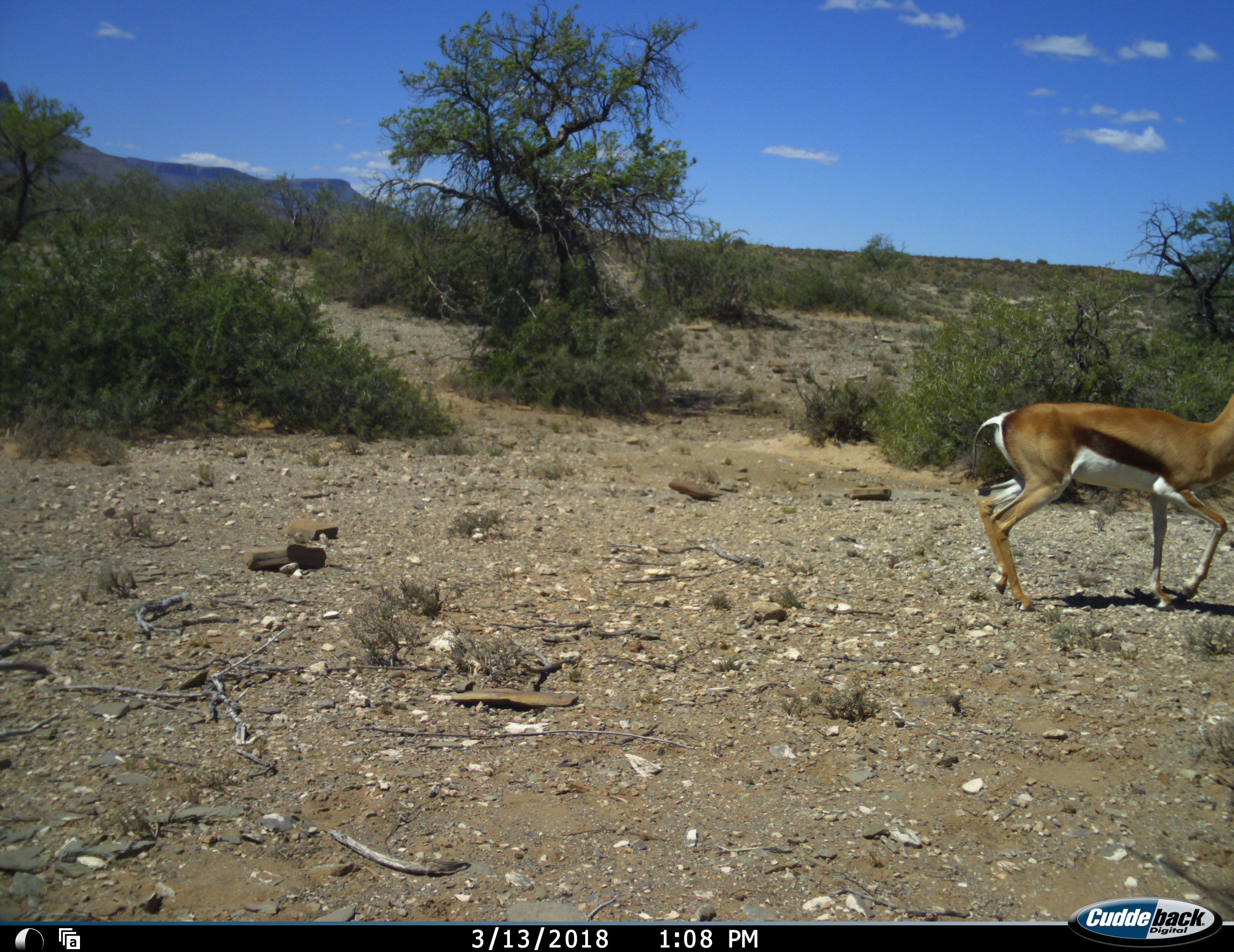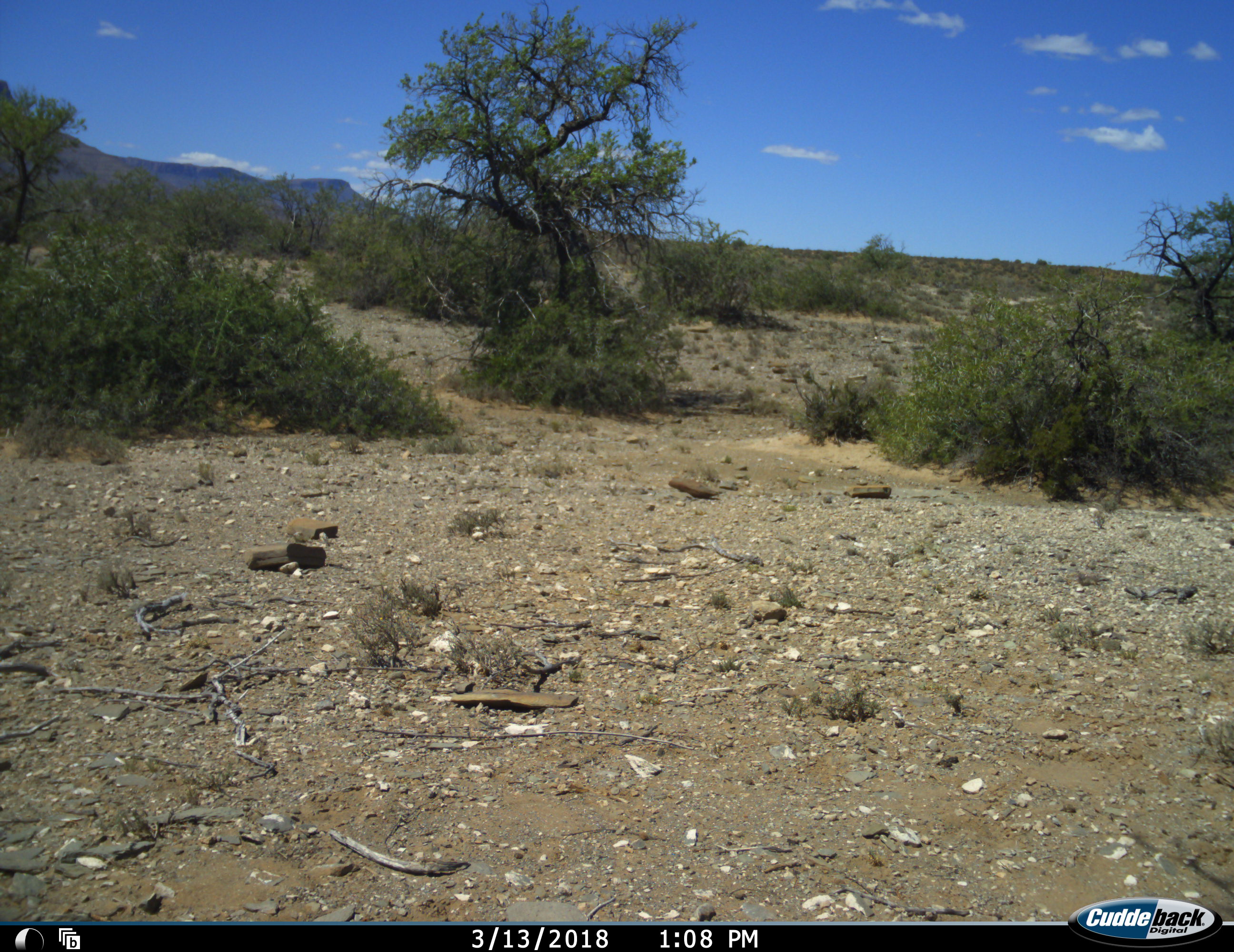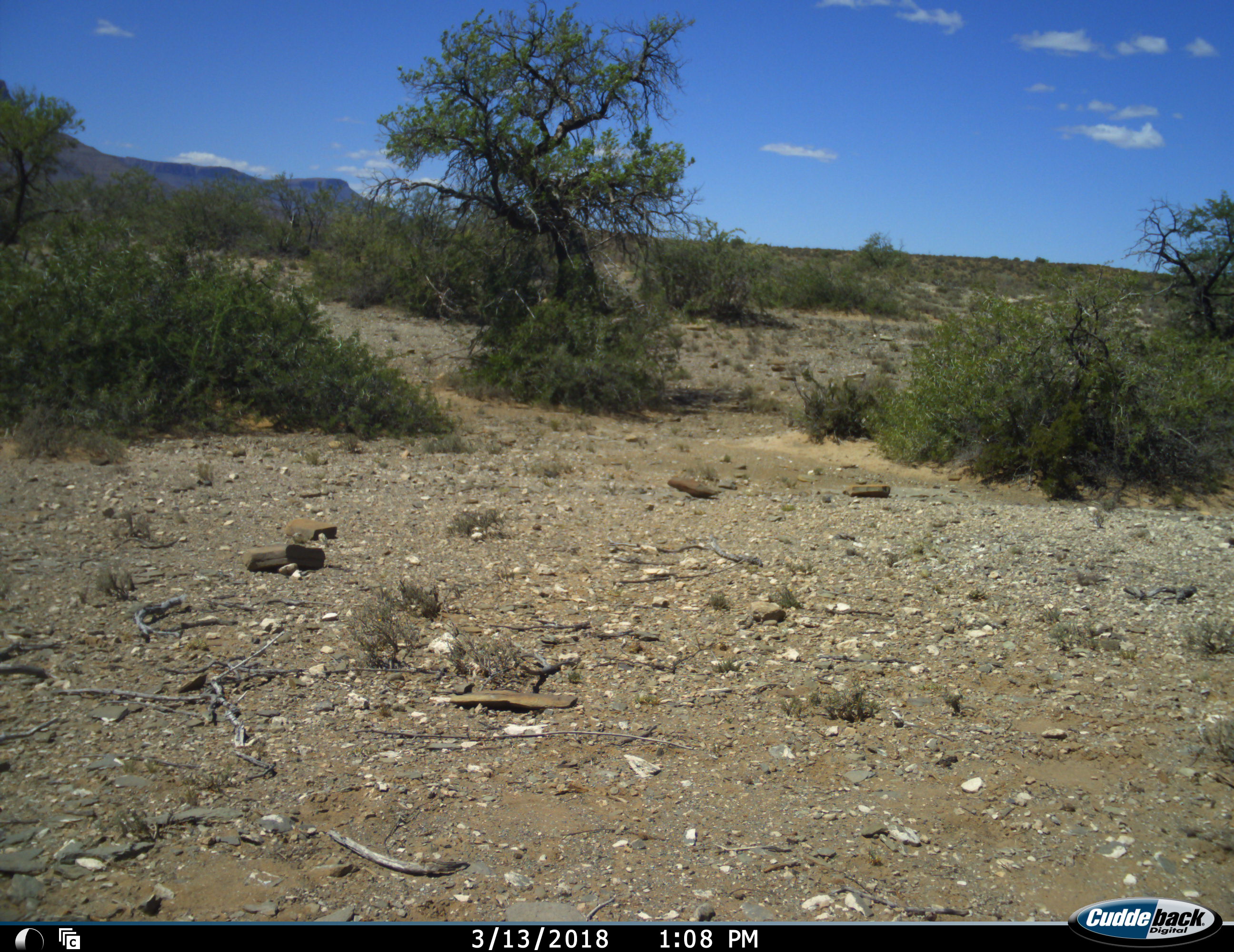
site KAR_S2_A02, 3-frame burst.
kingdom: Animalia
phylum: Chordata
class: Mammalia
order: Artiodactyla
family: Bovidae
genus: Antidorcas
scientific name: Antidorcas marsupialis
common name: springbok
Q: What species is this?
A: Springbok (Antidorcas marsupialis).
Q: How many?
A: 1.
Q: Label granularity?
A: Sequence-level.